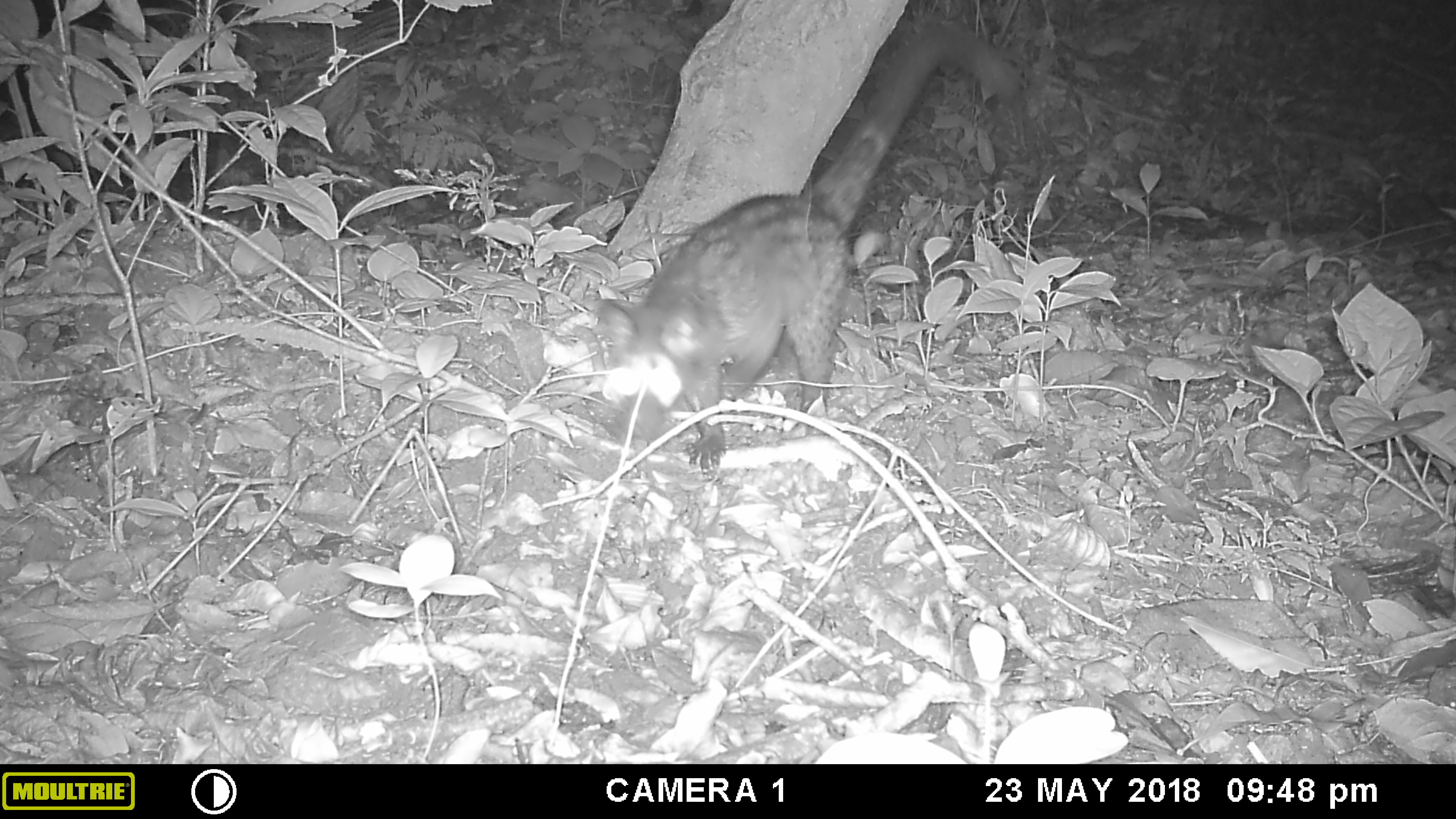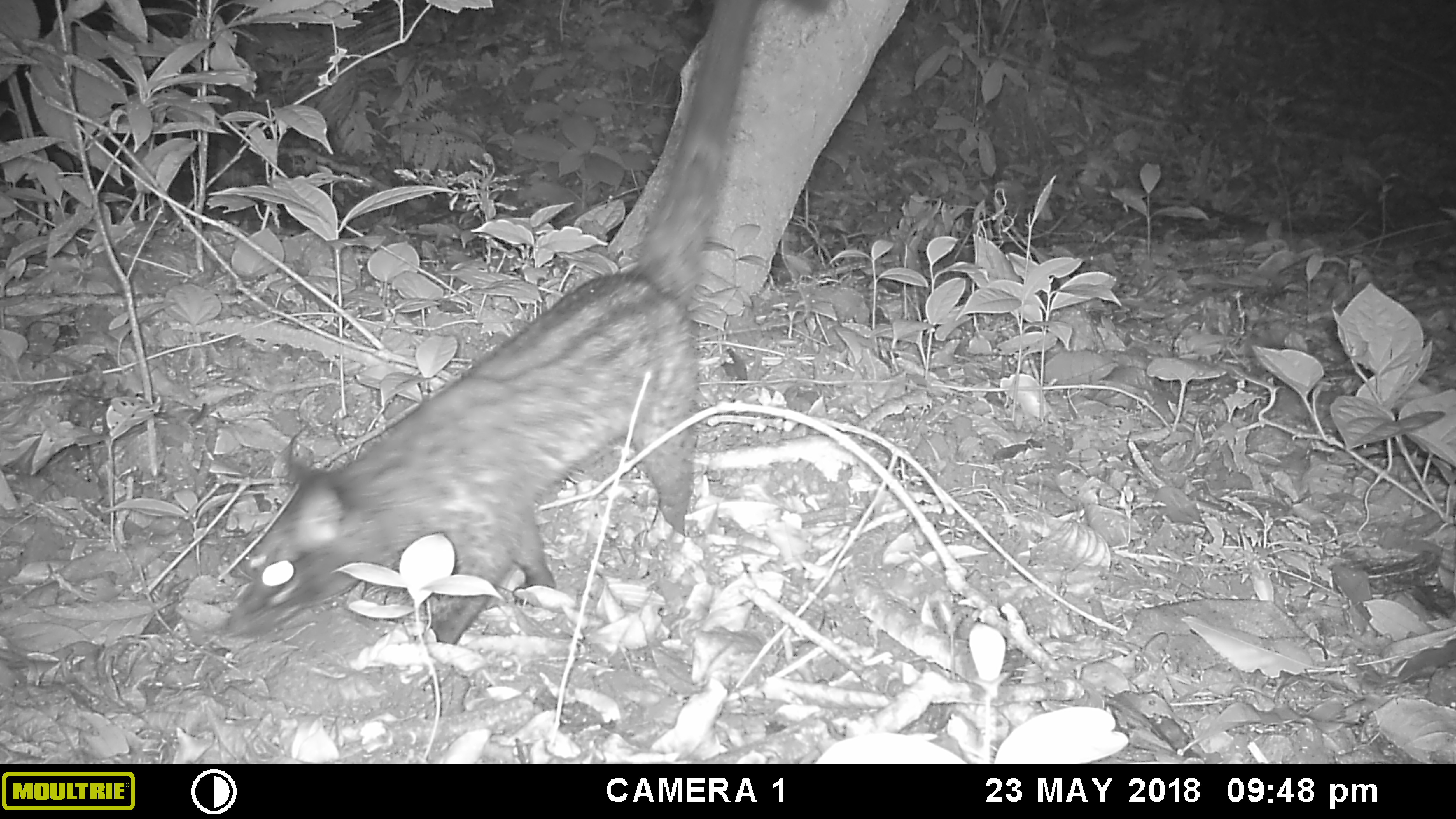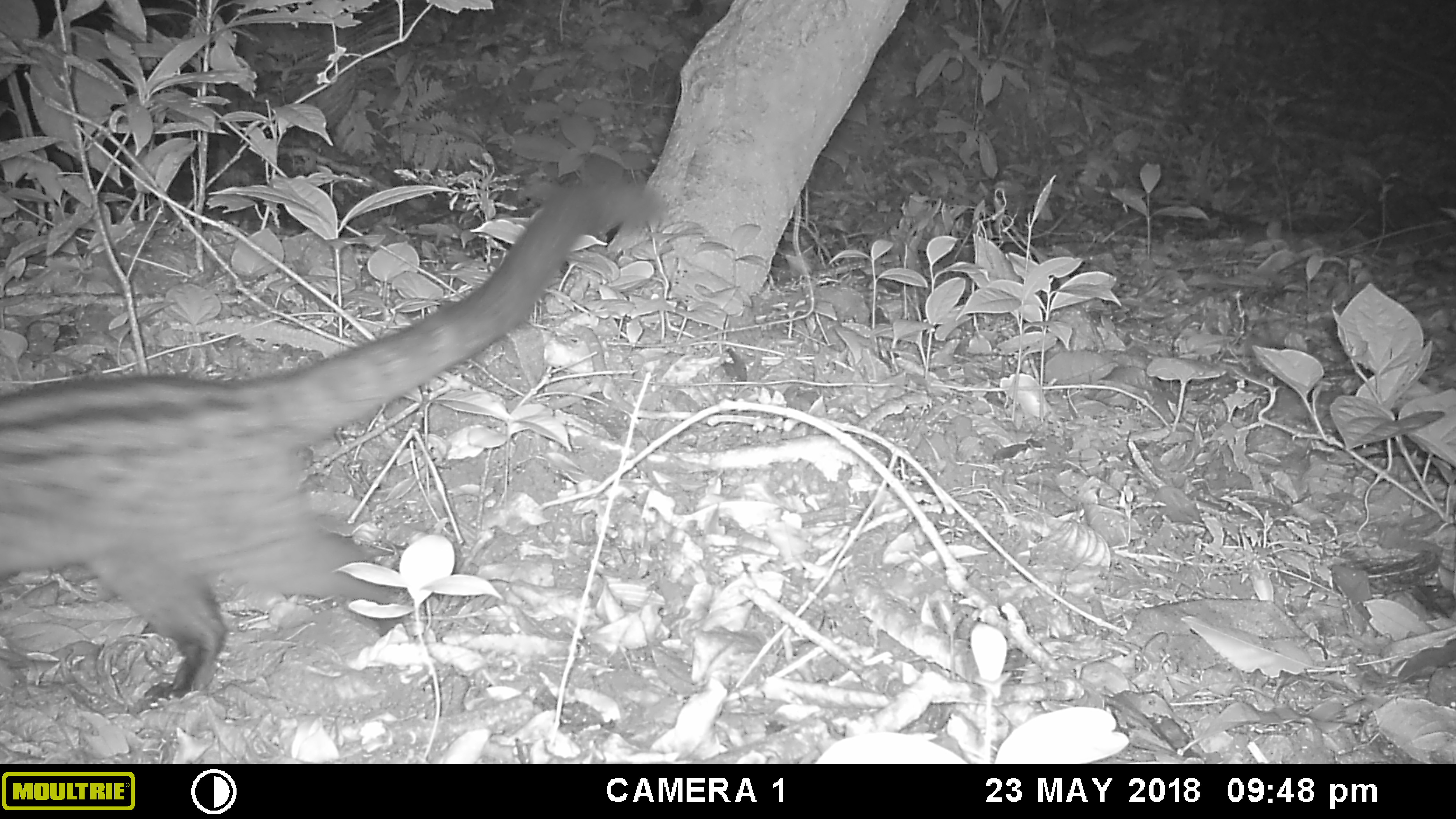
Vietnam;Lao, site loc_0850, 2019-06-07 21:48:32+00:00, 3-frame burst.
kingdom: Animalia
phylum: Chordata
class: Mammalia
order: Carnivora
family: Viverridae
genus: Paradoxurus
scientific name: Paradoxurus hermaphroditus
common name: common palm civet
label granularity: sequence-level